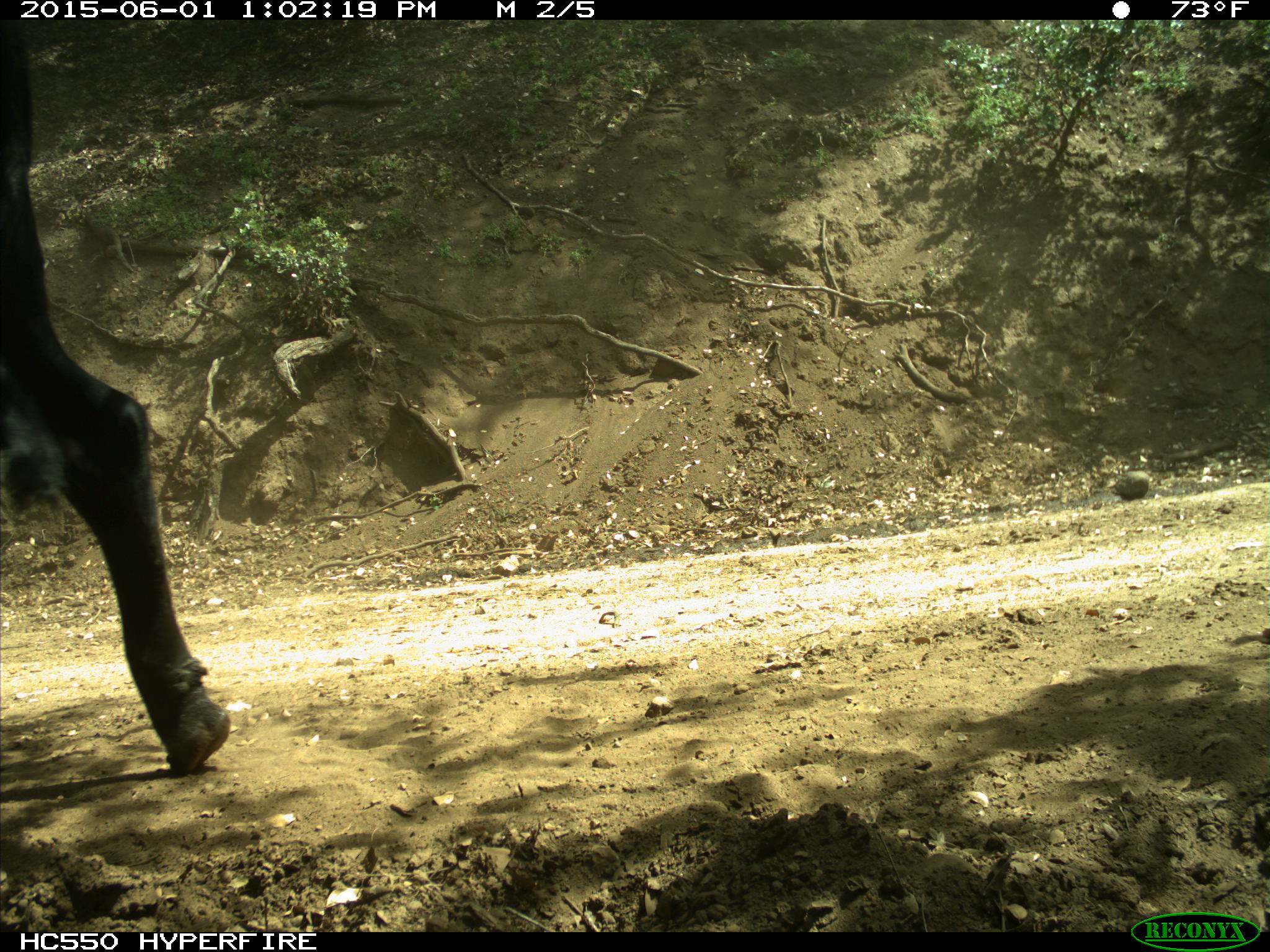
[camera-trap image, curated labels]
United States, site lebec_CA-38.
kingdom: Animalia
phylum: Chordata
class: Mammalia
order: Artiodactyla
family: Bovidae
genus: Bos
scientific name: Bos taurus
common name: domestic cow